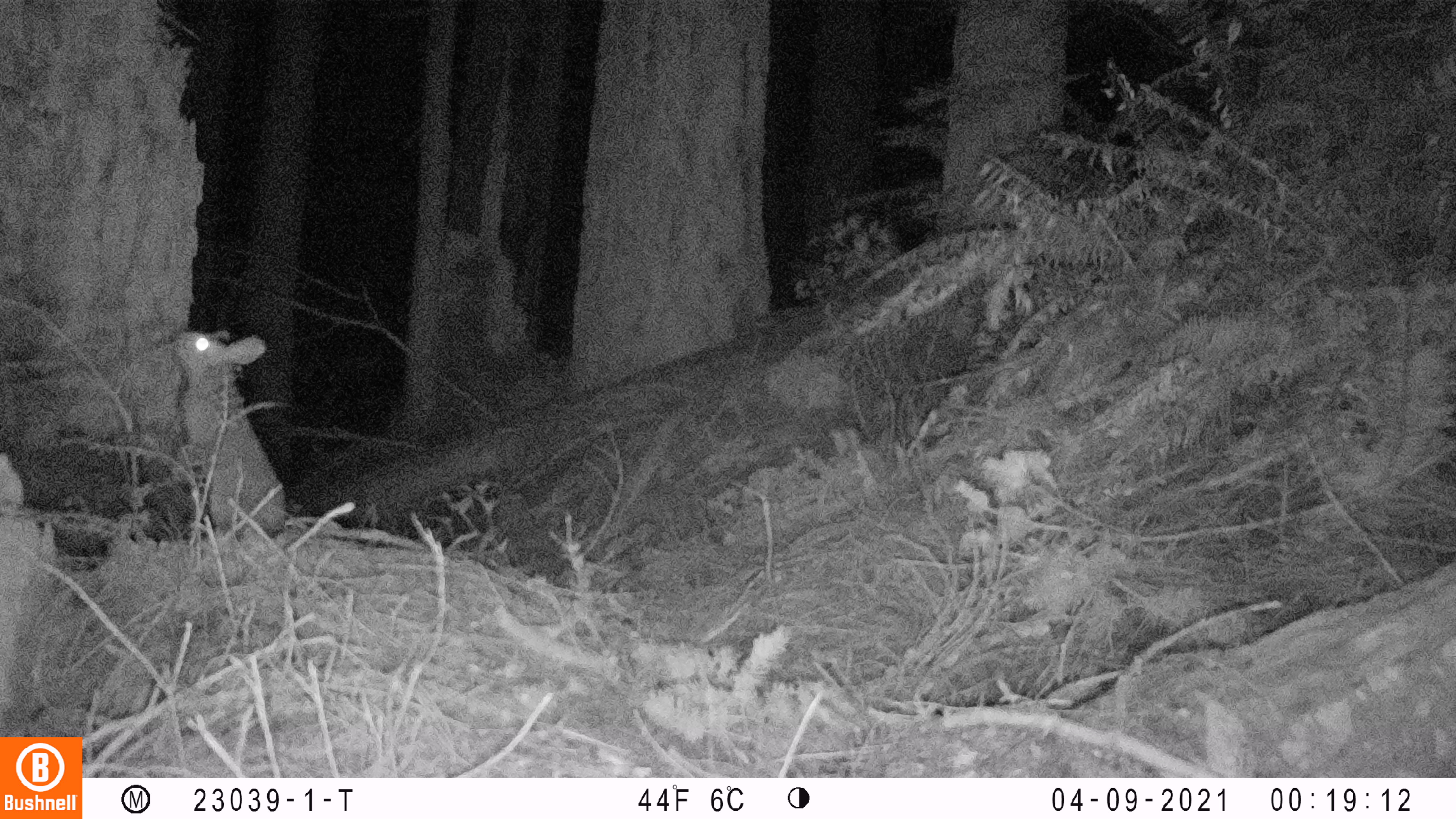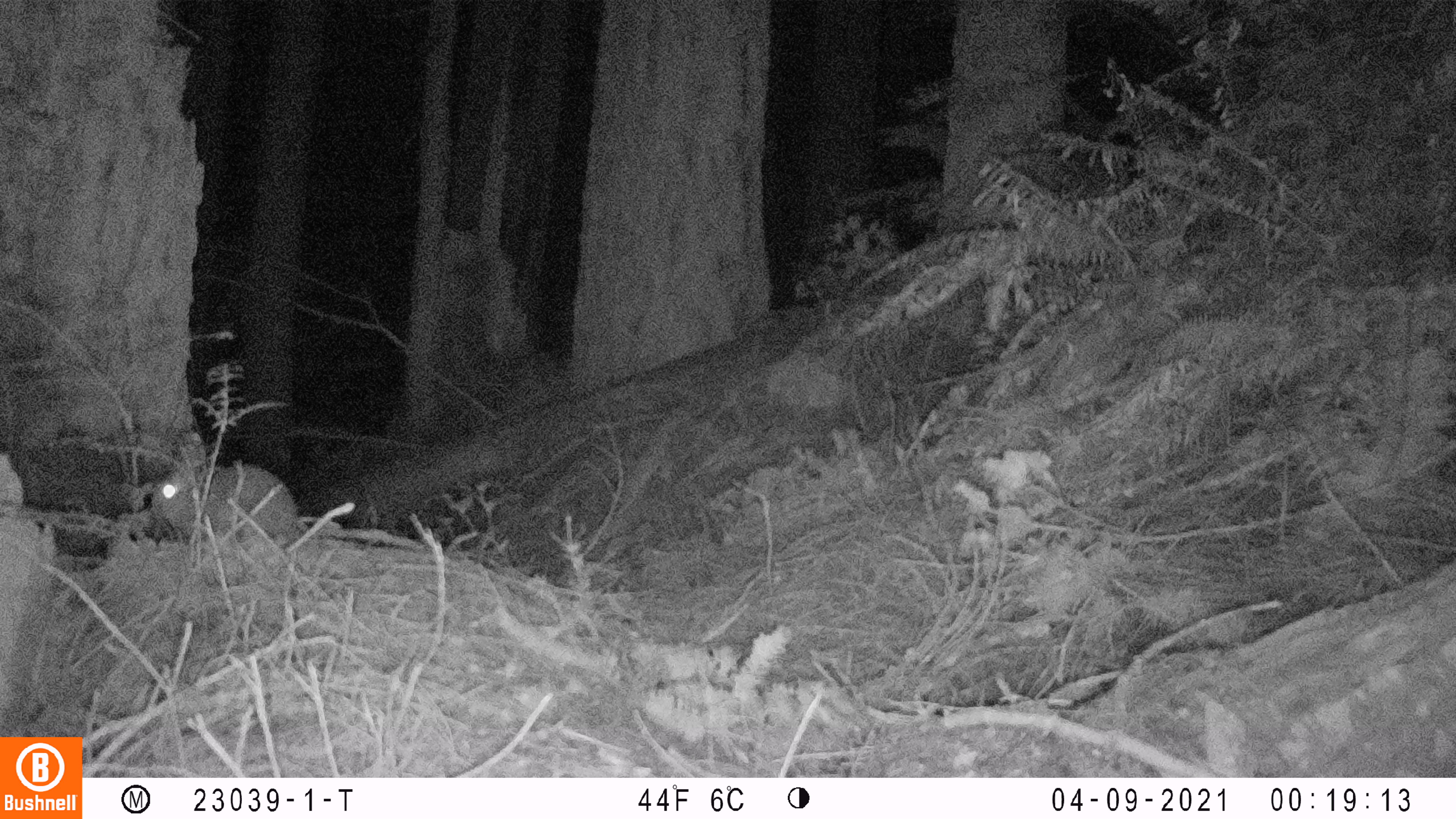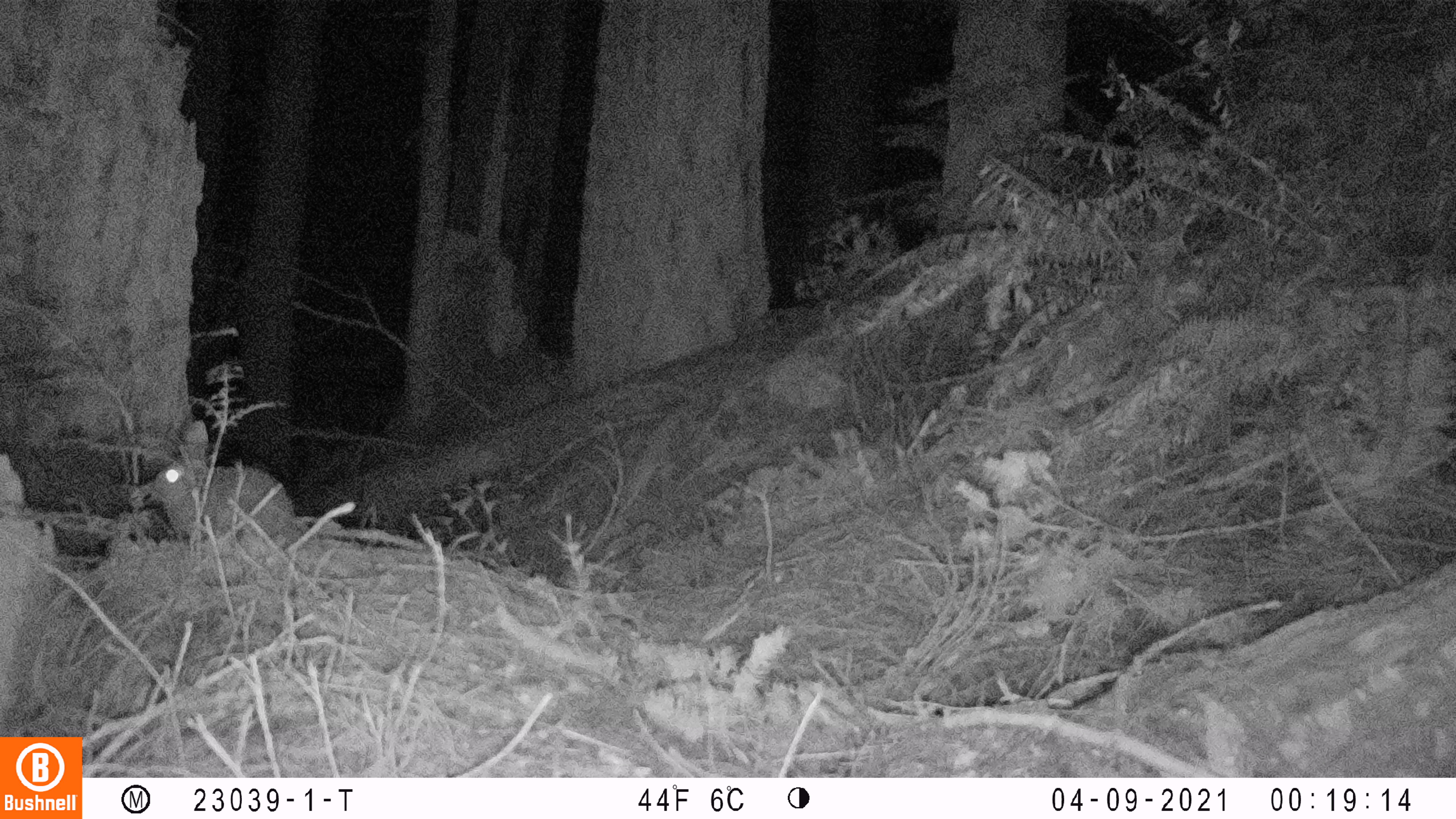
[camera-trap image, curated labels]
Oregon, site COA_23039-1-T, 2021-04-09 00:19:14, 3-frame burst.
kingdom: Animalia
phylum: Chordata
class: Mammalia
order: Lagomorpha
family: Leporidae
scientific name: Leporidae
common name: hares and rabbits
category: leporidae family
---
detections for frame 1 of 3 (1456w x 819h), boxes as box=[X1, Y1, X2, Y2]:
leporidae family: box=[150, 302, 313, 567]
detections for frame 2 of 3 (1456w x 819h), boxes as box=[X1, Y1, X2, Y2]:
leporidae family: box=[139, 424, 344, 550]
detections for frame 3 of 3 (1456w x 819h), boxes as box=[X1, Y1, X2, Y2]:
leporidae family: box=[129, 410, 325, 555]